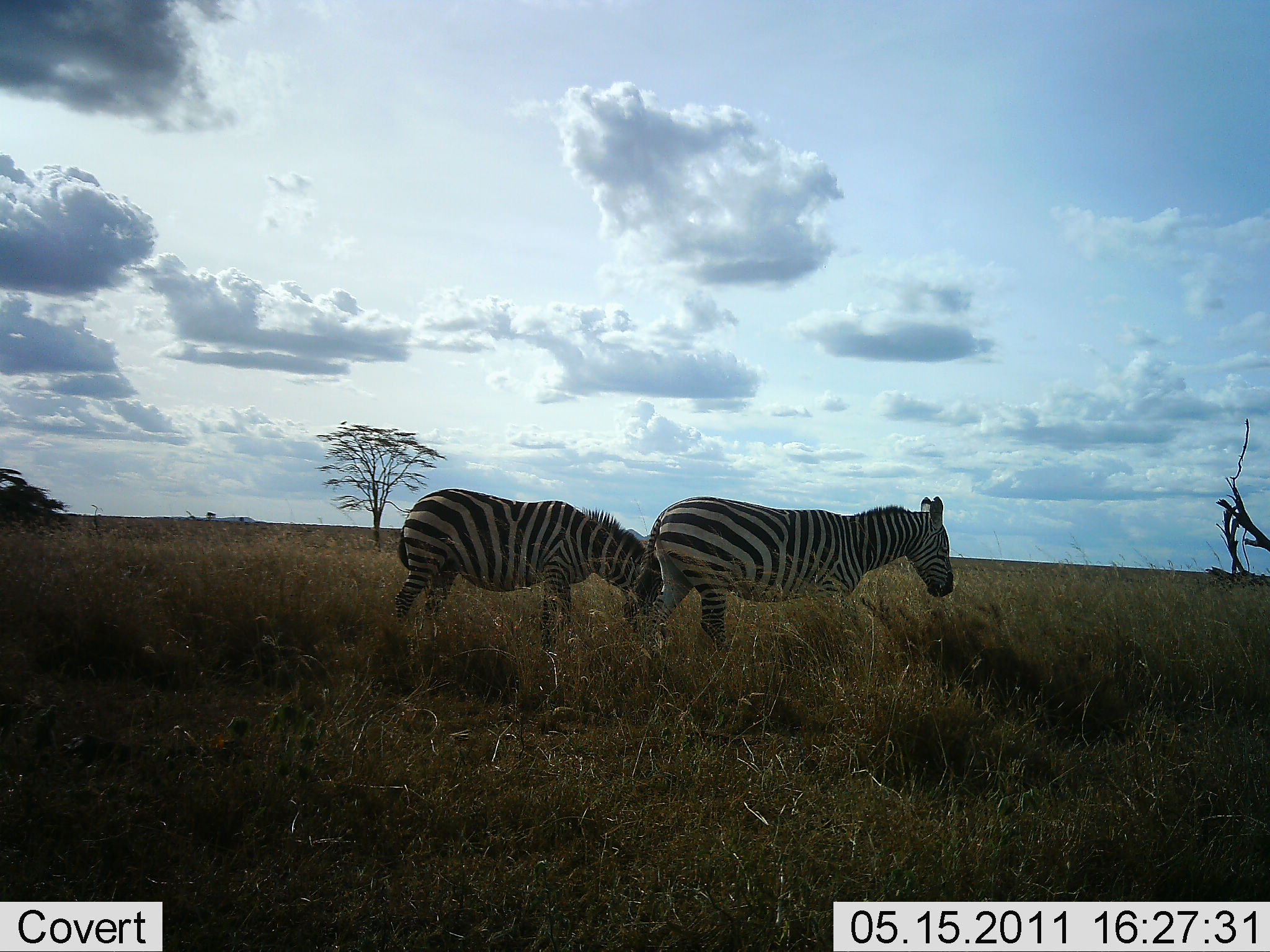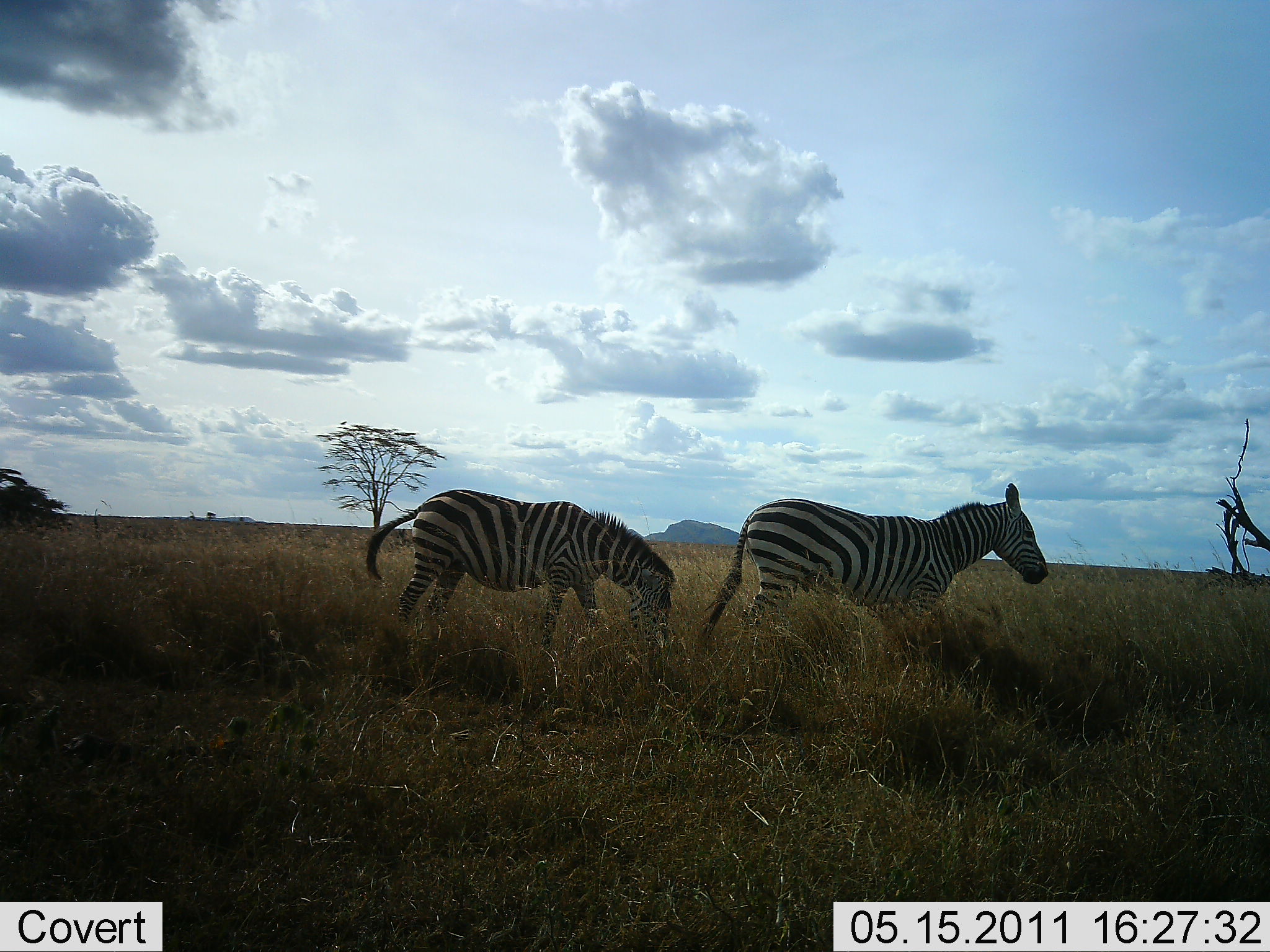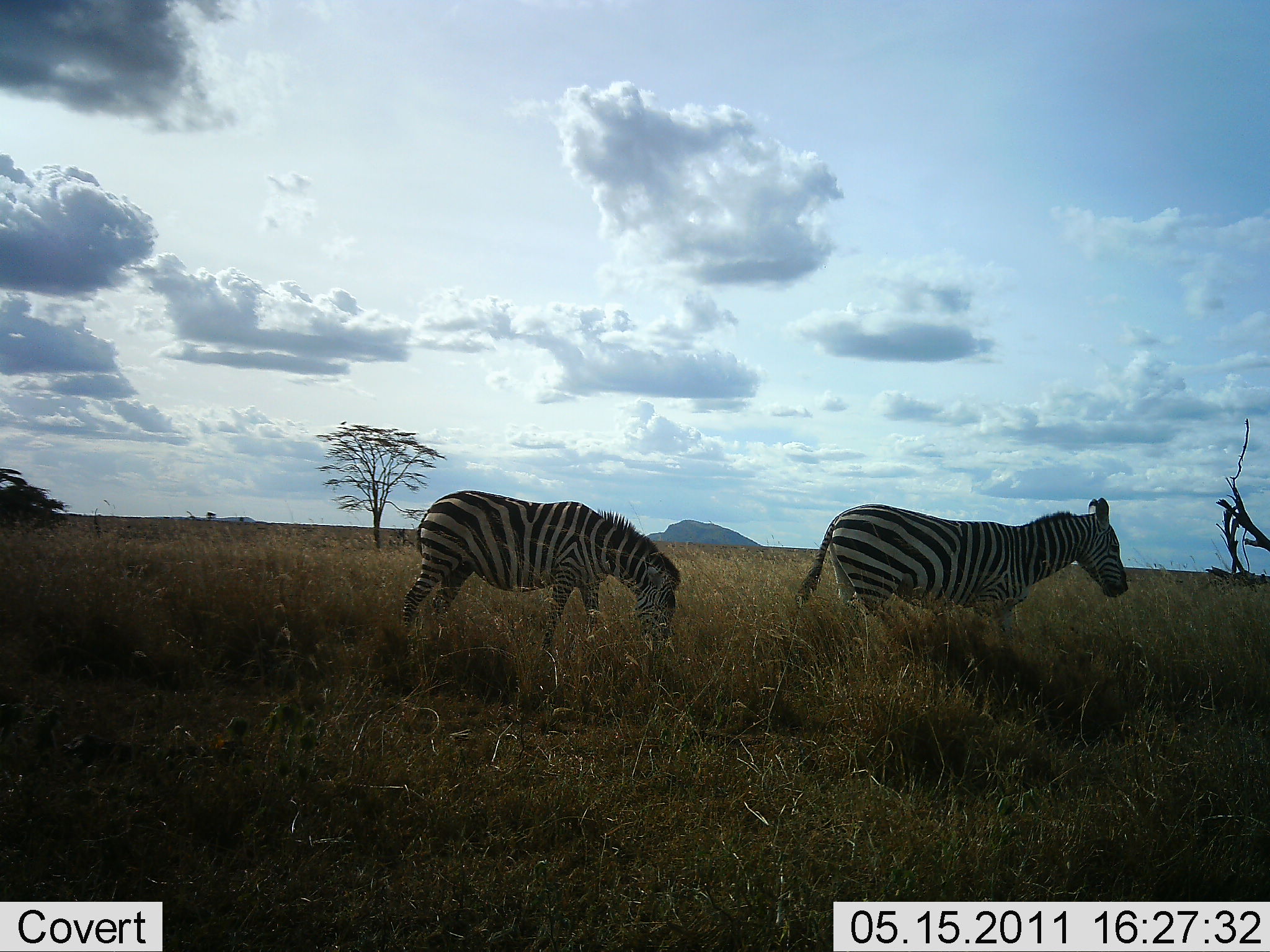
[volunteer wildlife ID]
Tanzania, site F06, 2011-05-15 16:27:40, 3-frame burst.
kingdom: Animalia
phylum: Chordata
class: Mammalia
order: Perissodactyla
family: Equidae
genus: Equus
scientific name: Equus quagga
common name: plains zebra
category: zebra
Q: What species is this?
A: Zebra (plains zebra) (Equus quagga).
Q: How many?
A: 2.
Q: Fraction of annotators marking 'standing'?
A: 10%.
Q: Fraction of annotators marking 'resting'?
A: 0%.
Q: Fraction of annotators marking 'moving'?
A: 90%.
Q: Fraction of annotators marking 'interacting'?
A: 0%.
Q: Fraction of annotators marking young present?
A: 0%.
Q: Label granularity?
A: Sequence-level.